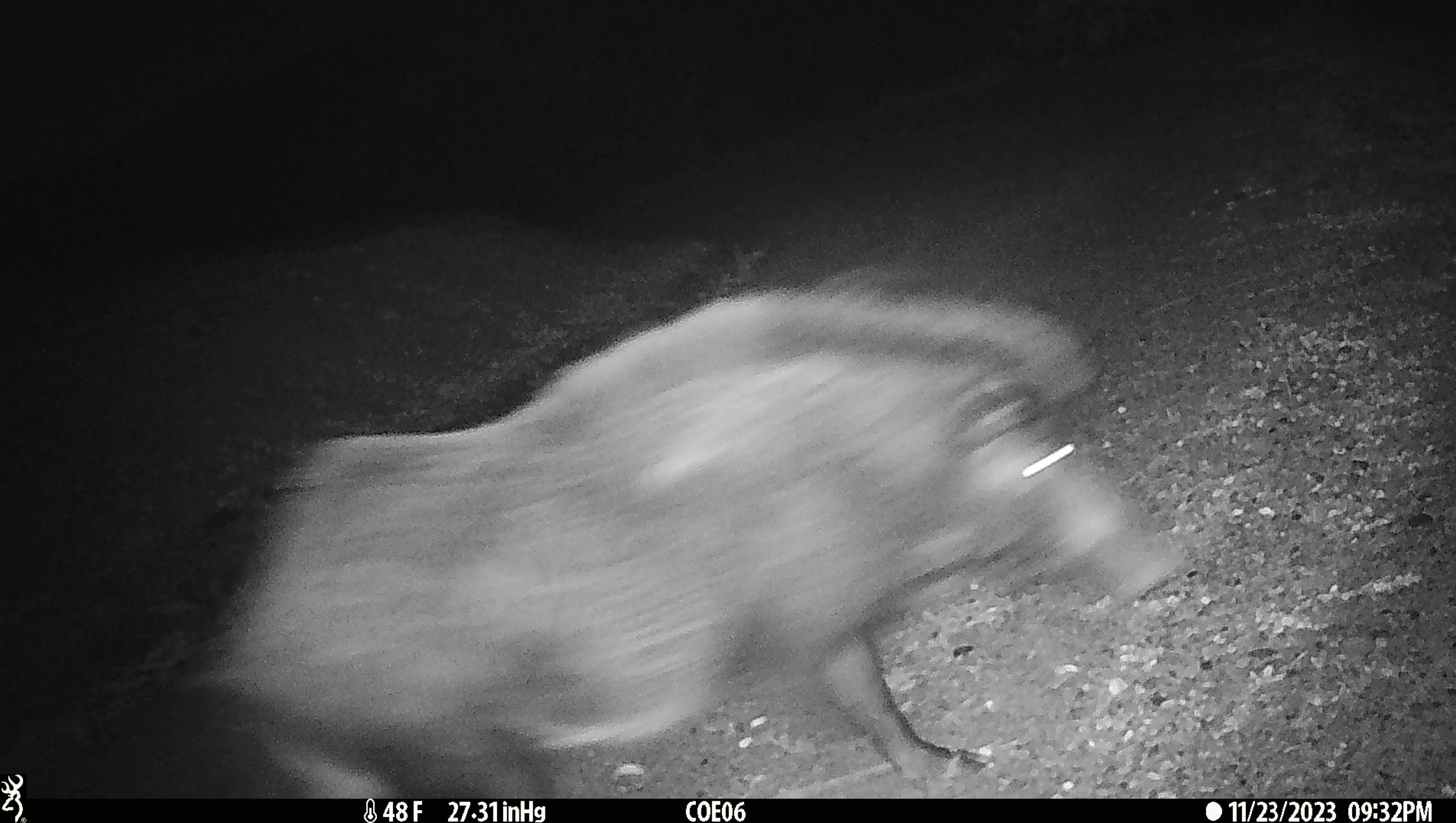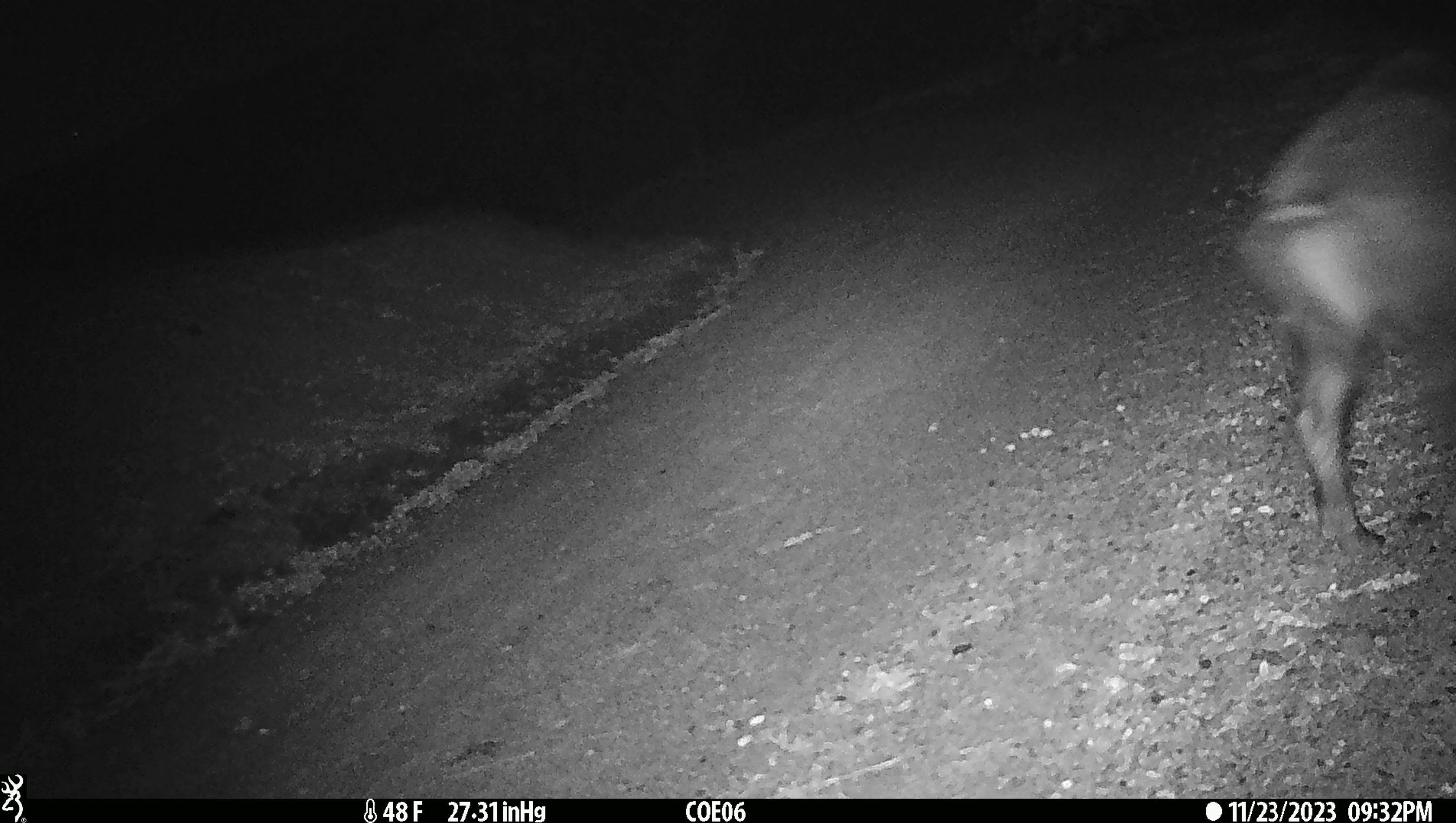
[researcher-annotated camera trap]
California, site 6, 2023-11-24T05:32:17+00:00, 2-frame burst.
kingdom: Animalia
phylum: Chordata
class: Mammalia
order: Artiodactyla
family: Suidae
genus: Sus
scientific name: Sus scrofa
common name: wild boar